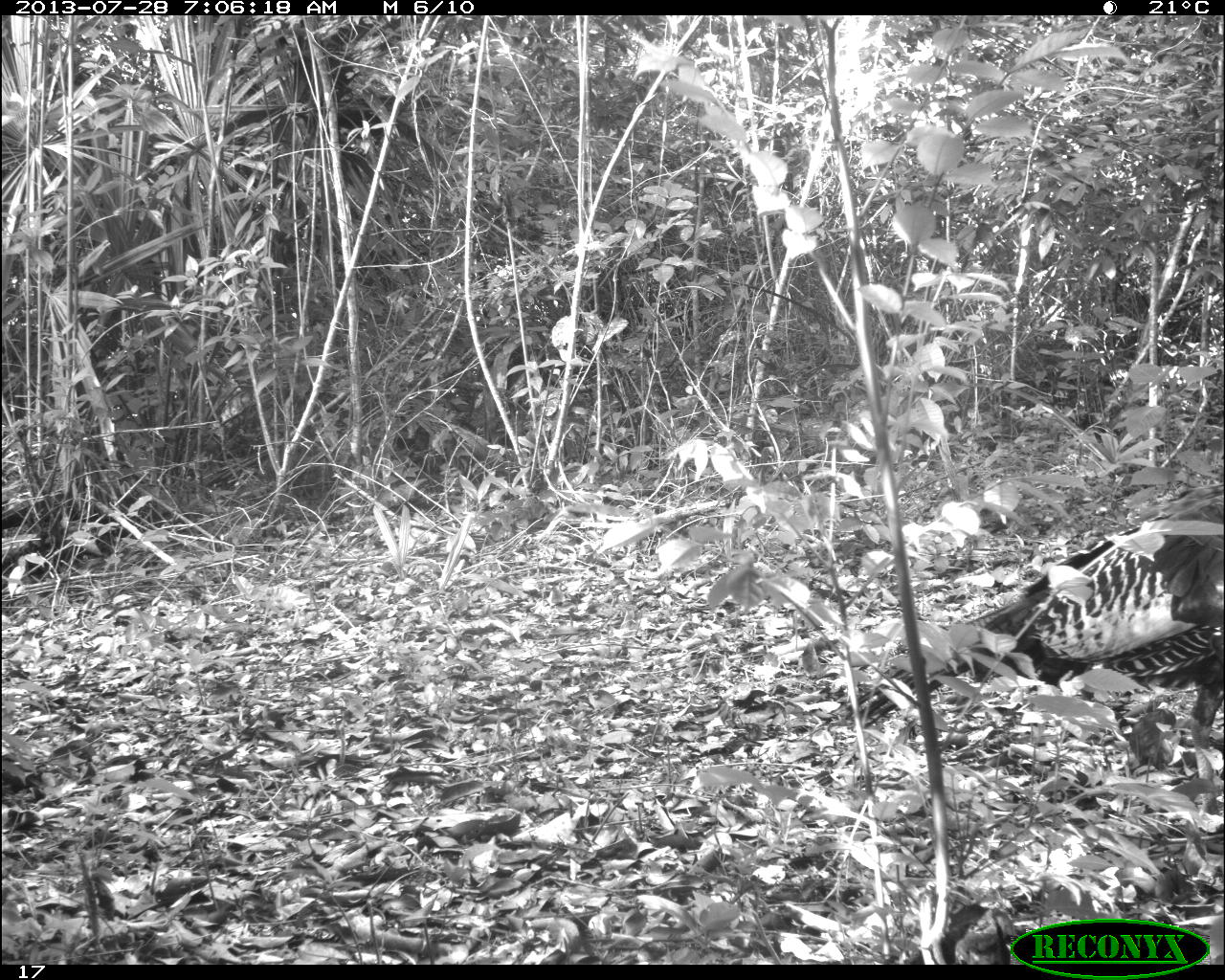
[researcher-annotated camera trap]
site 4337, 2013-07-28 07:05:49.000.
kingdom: Animalia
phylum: Chordata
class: Aves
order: Galliformes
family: Phasianidae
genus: Meleagris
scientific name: Meleagris ocellata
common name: ocellated turkey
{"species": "Meleagris ocellata (ocellated turkey)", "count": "2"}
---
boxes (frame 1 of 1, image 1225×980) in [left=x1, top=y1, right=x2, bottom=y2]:
meleagris ocellata: [left=848, top=475, right=1225, bottom=774]